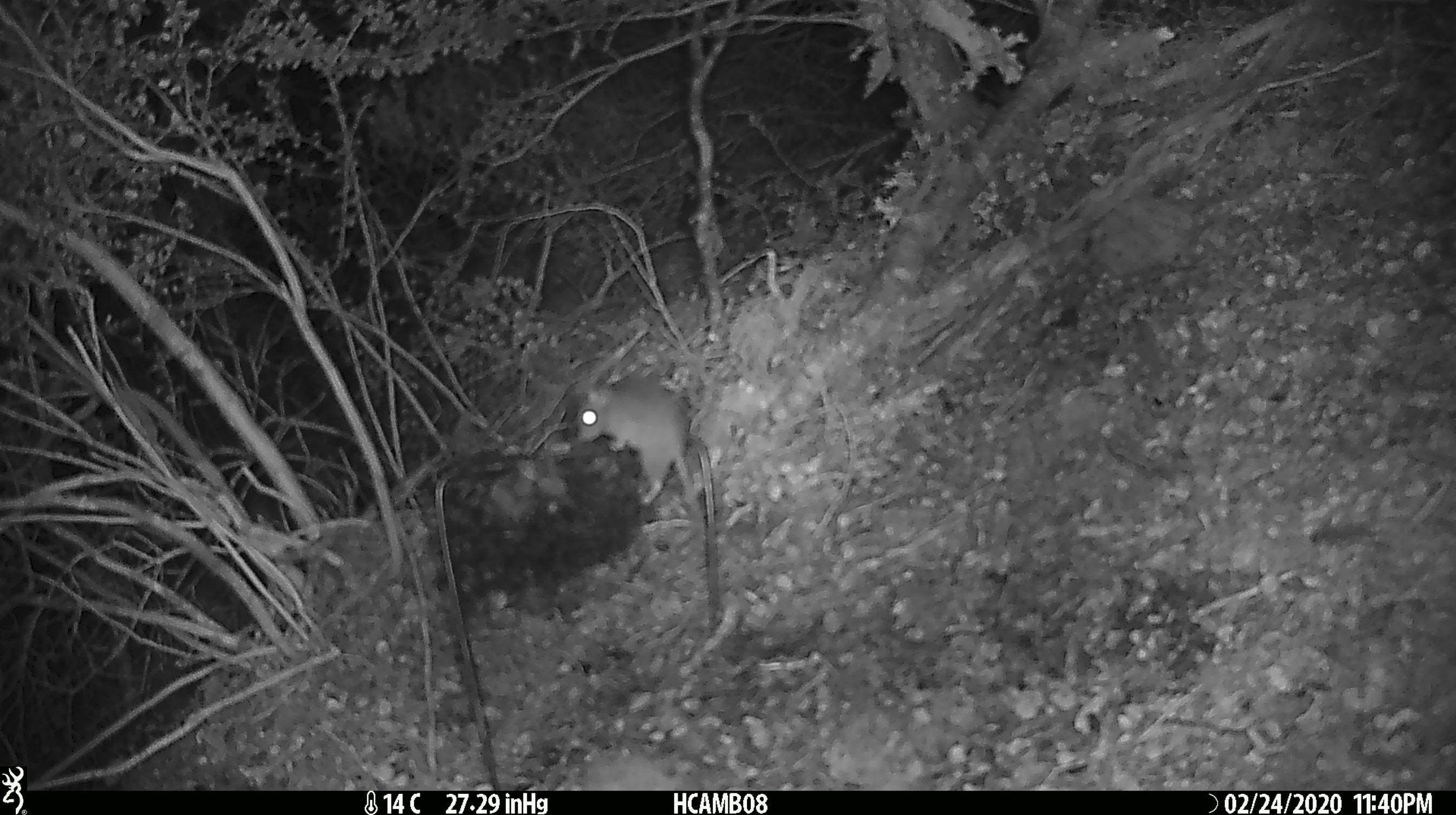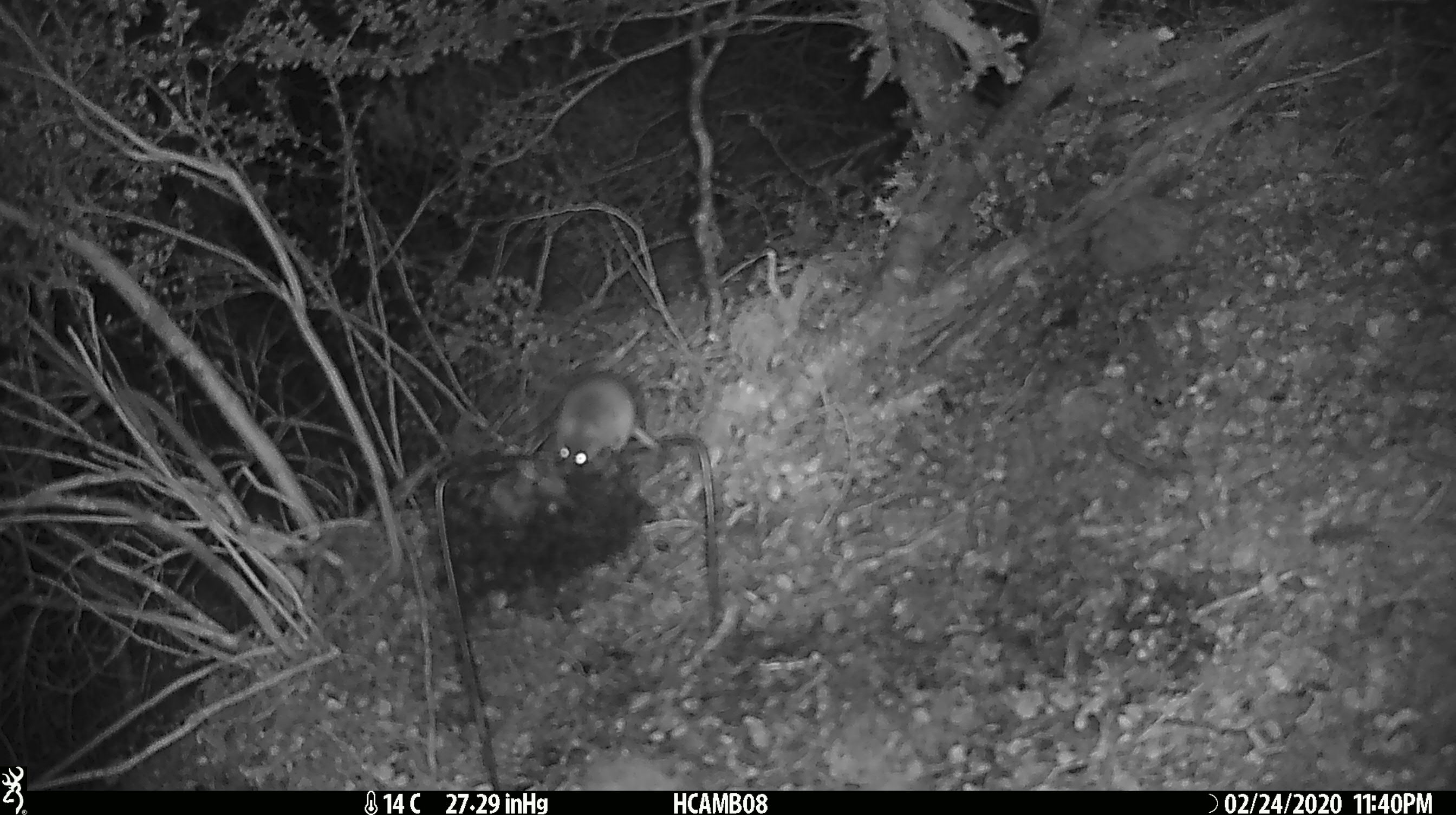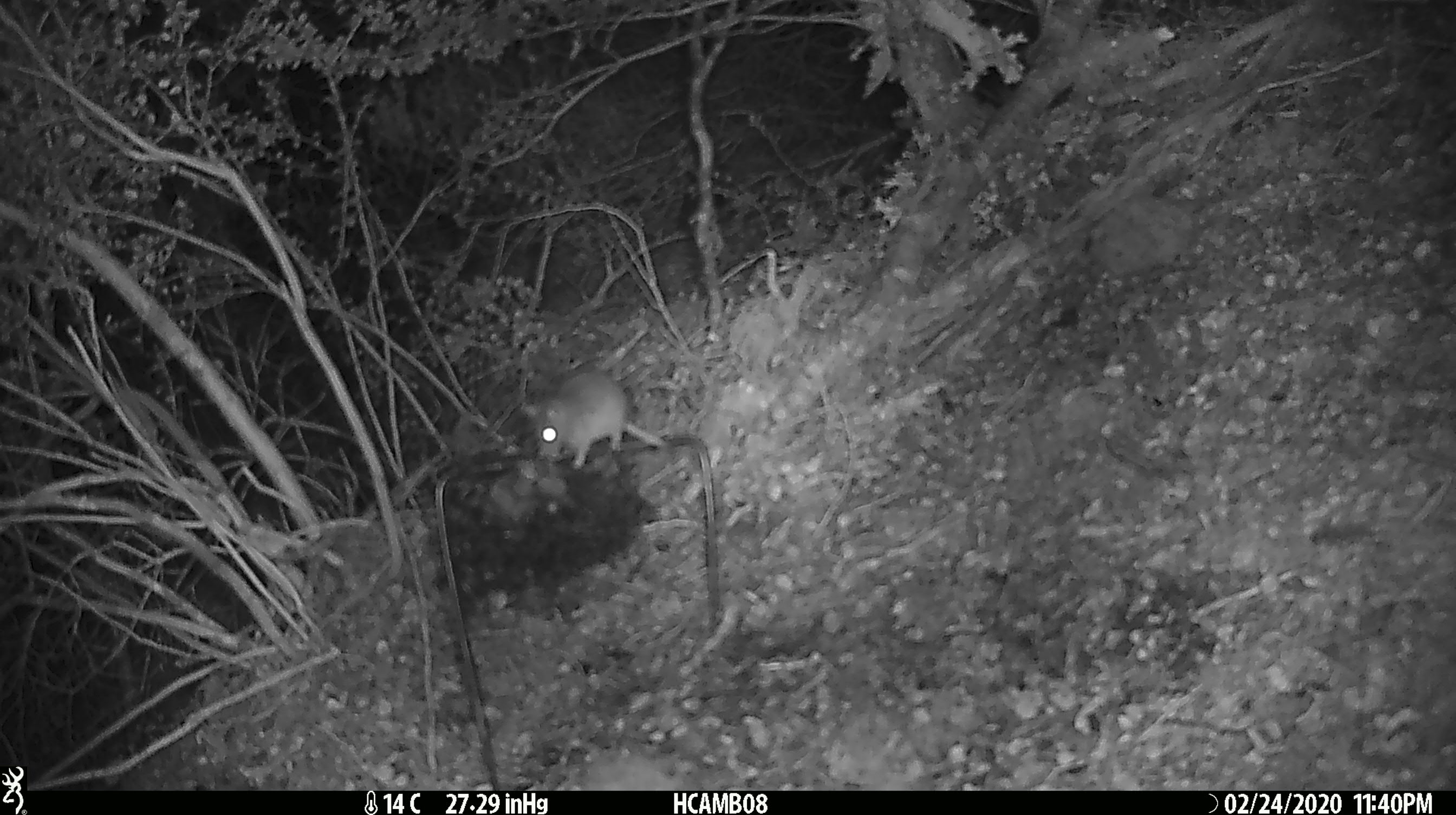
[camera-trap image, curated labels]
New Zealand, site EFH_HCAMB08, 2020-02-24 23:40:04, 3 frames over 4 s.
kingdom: Animalia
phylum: Chordata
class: Mammalia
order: Rodentia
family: Muridae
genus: Mus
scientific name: Mus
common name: mouse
Mouse (Mus).